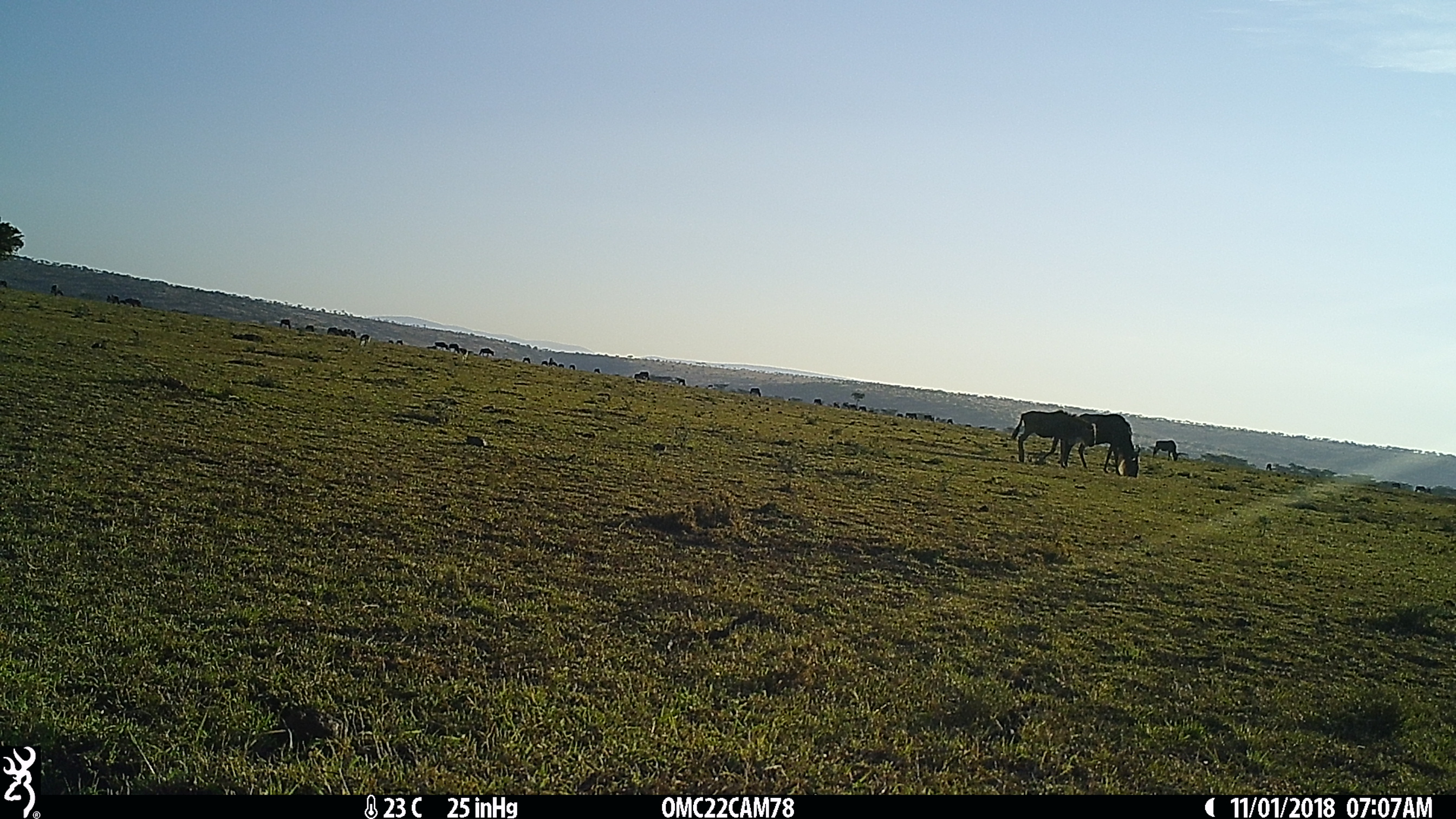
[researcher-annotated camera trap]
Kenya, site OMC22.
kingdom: Animalia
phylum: Chordata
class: Mammalia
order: Artiodactyla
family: Bovidae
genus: Connochaetes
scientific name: Connochaetes taurinus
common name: blue wildebeest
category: wildebeest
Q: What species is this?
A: Wildebeest (blue wildebeest) (Connochaetes taurinus).